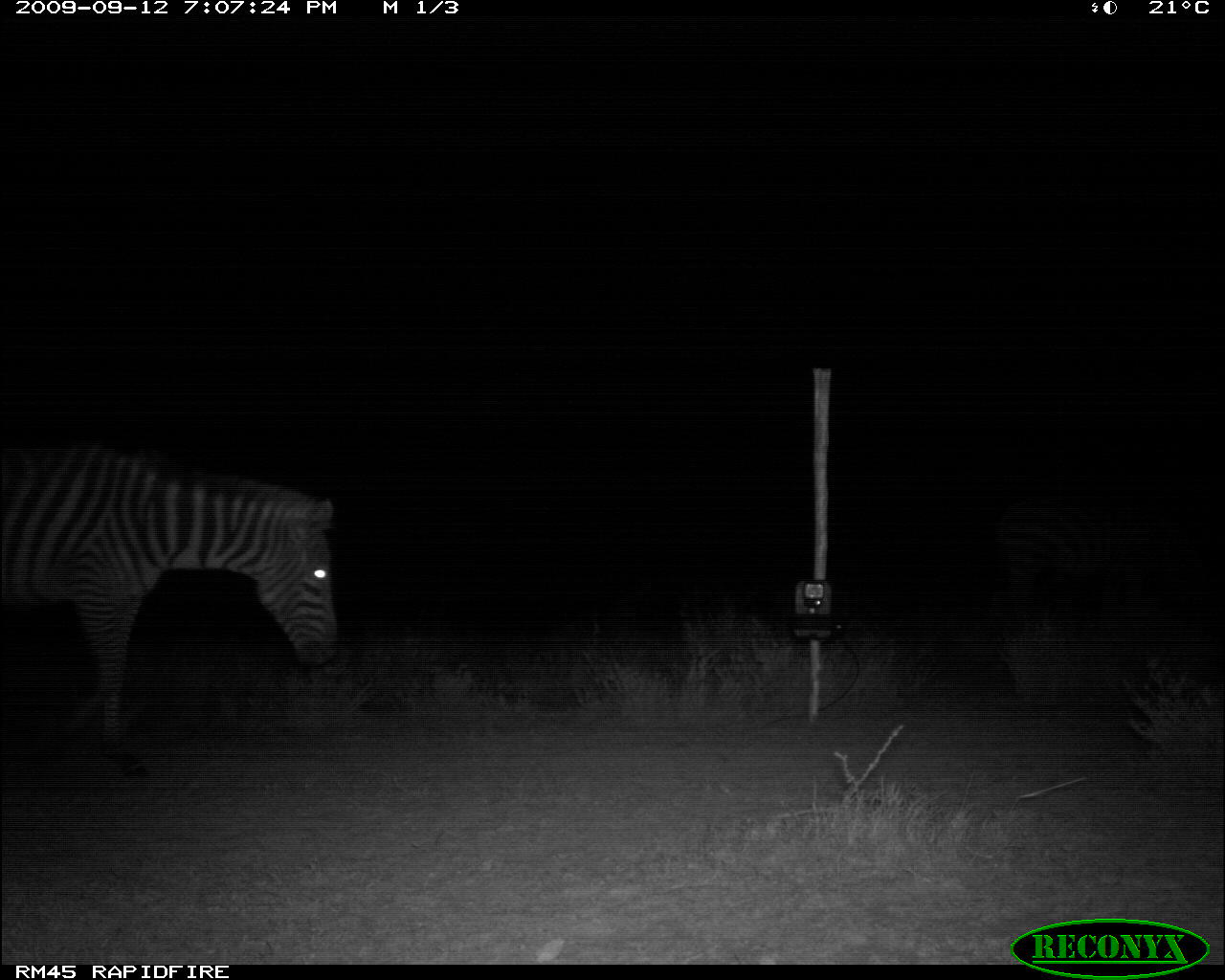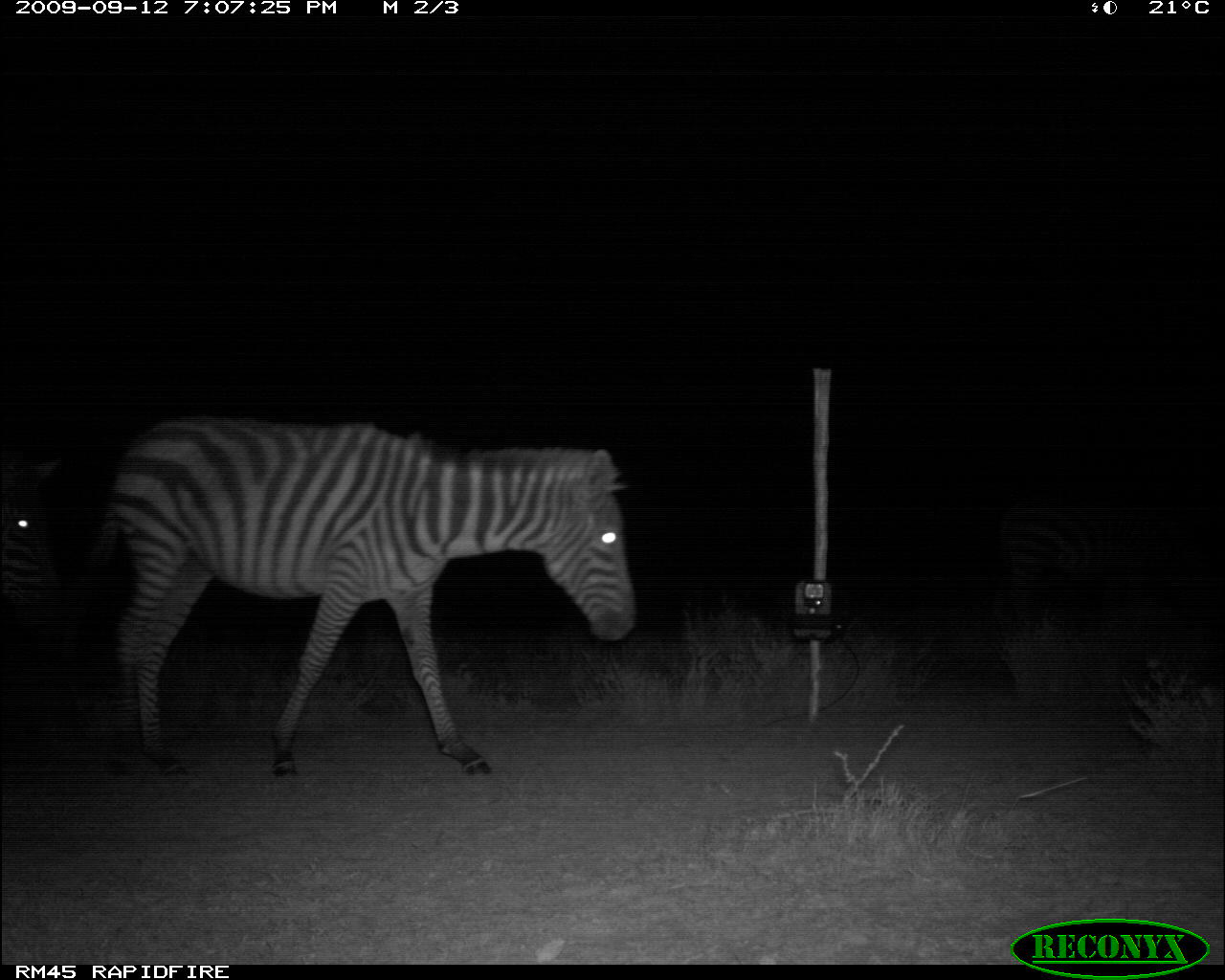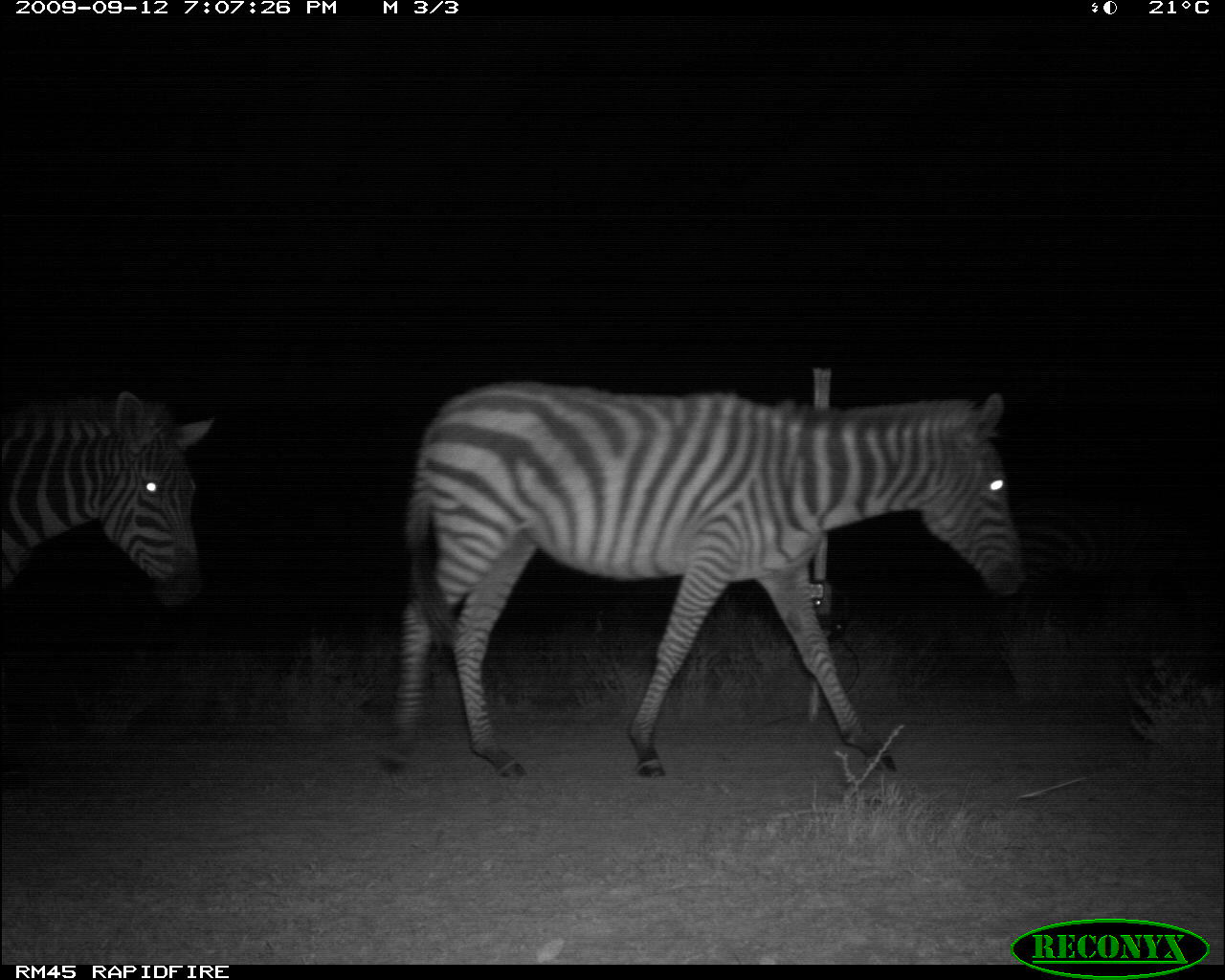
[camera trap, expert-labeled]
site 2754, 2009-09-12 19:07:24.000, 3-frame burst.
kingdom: Animalia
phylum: Chordata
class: Mammalia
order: Perissodactyla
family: Equidae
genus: Equus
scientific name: Equus quagga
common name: plains zebra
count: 1